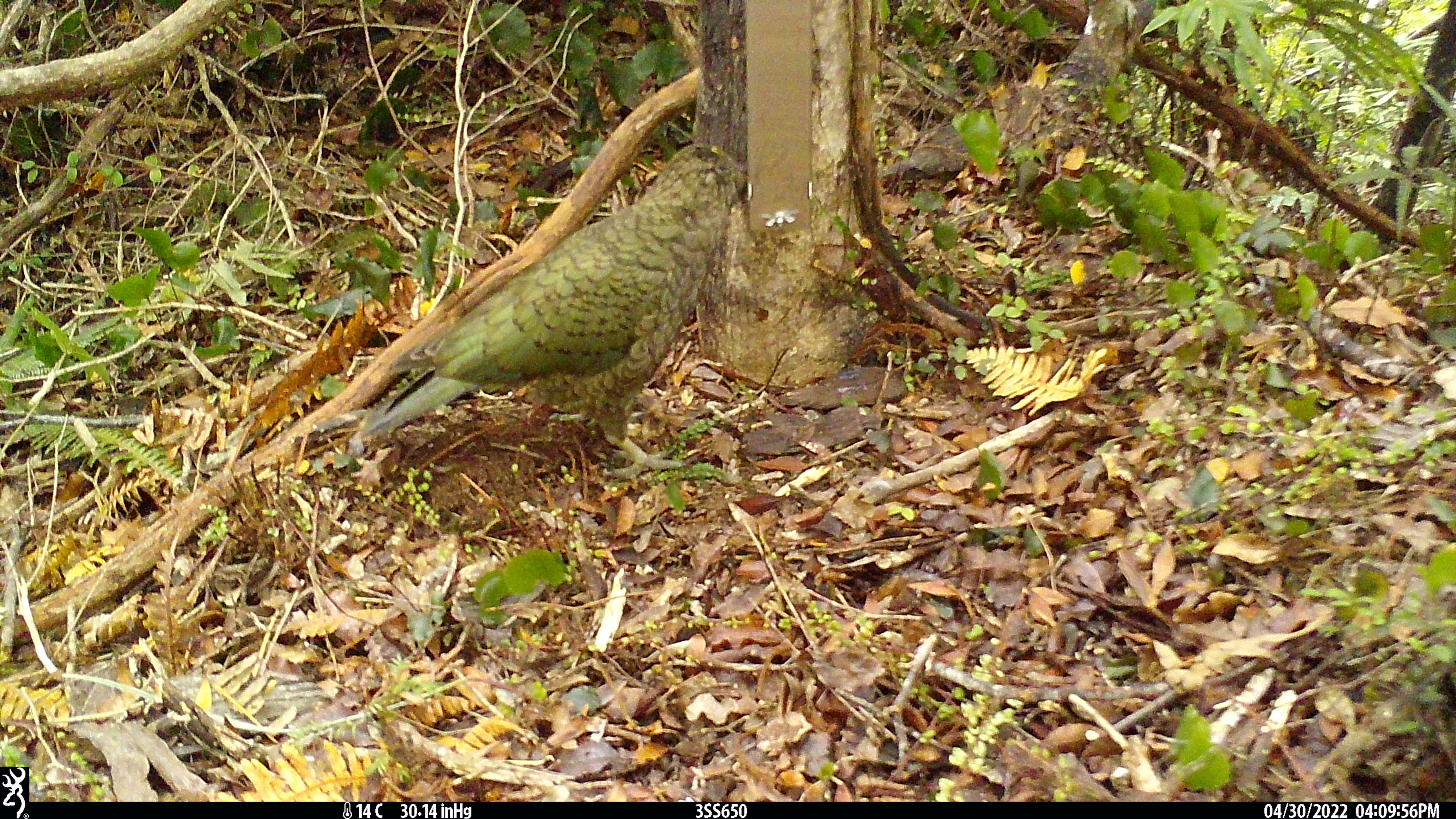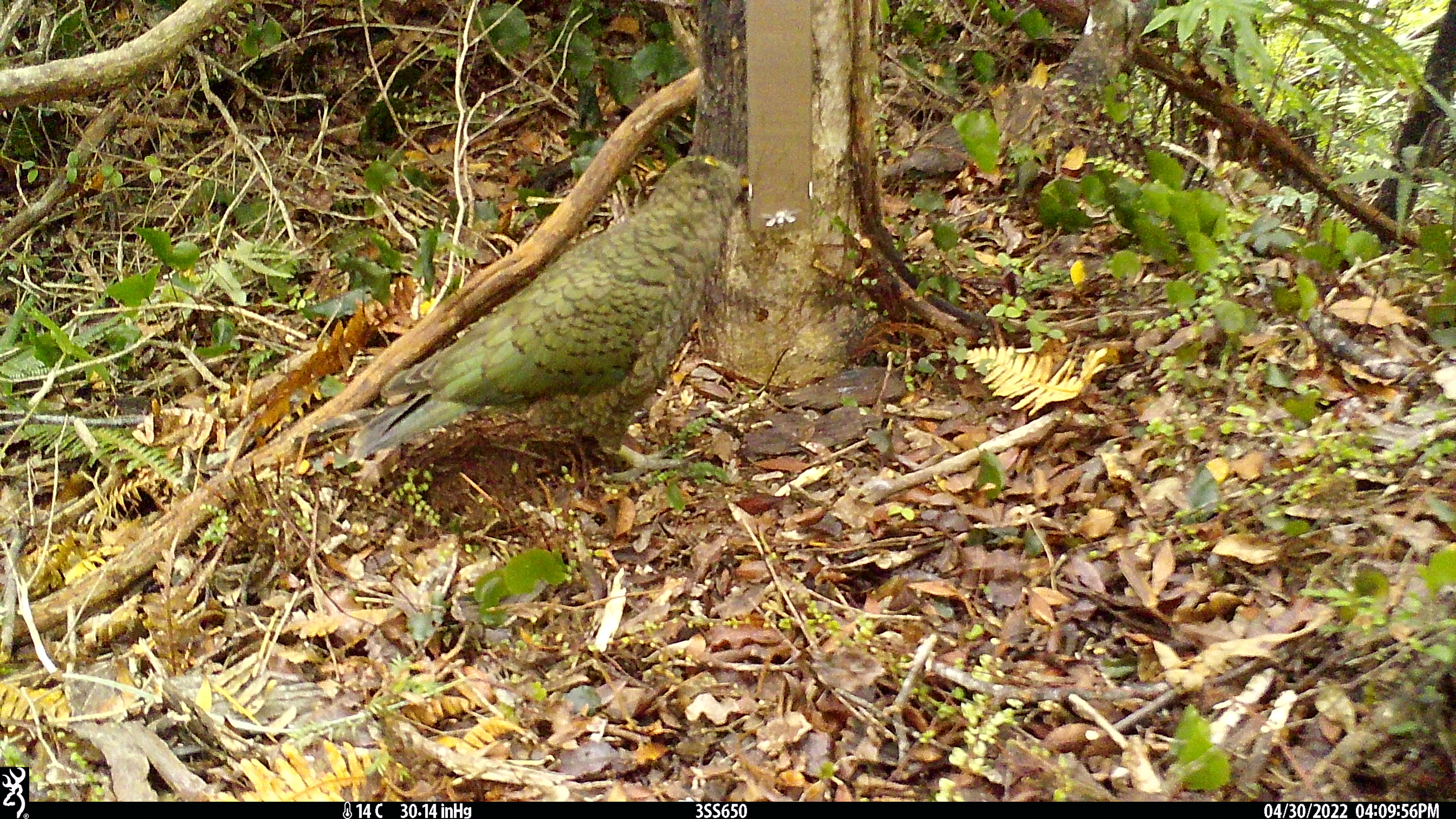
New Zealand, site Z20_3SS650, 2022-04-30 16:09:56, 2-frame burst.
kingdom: Animalia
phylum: Chordata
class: Aves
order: Psittaciformes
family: Strigopidae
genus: Nestor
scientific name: Nestor notabilis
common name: kea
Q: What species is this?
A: Kea (Nestor notabilis).